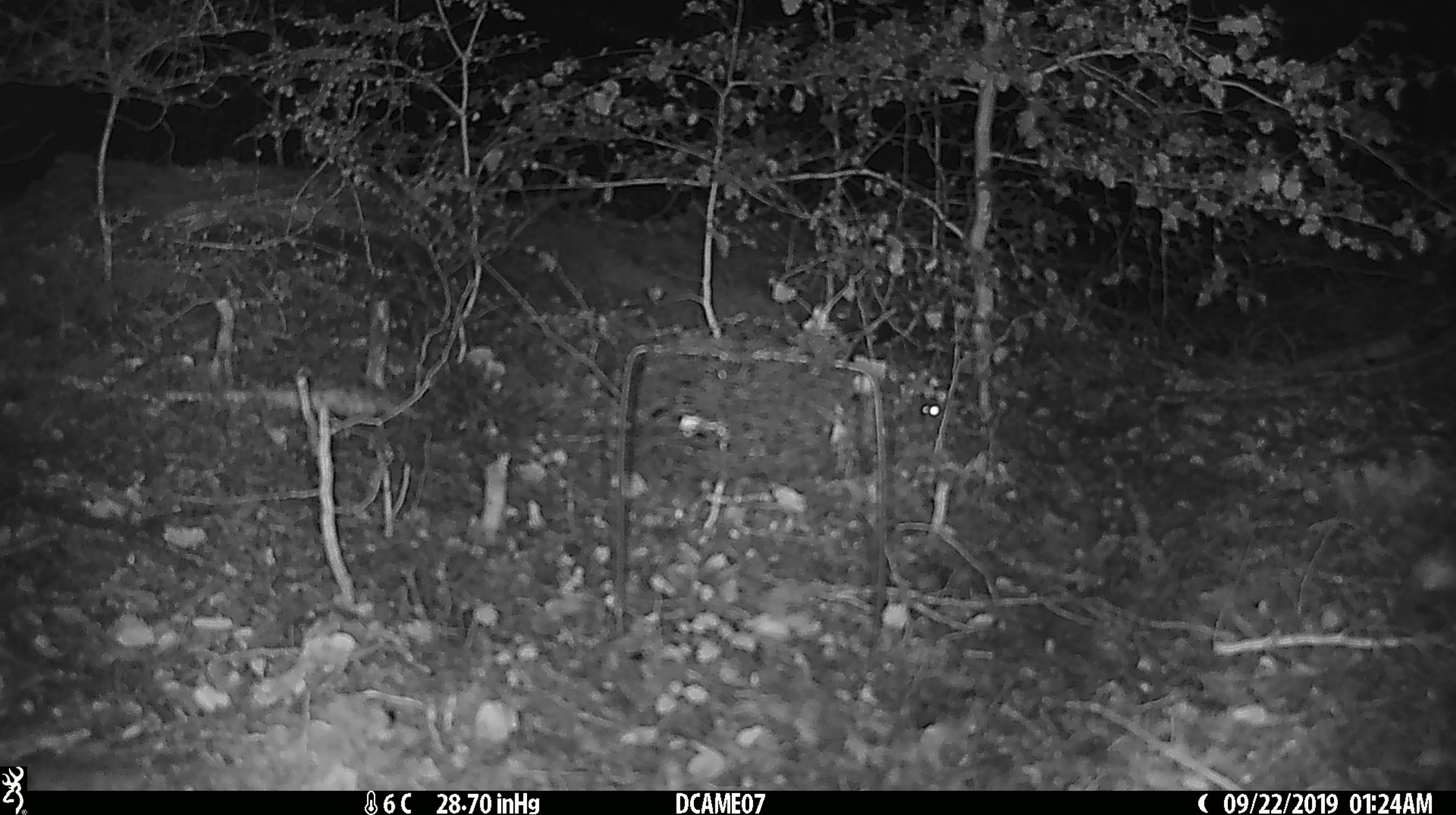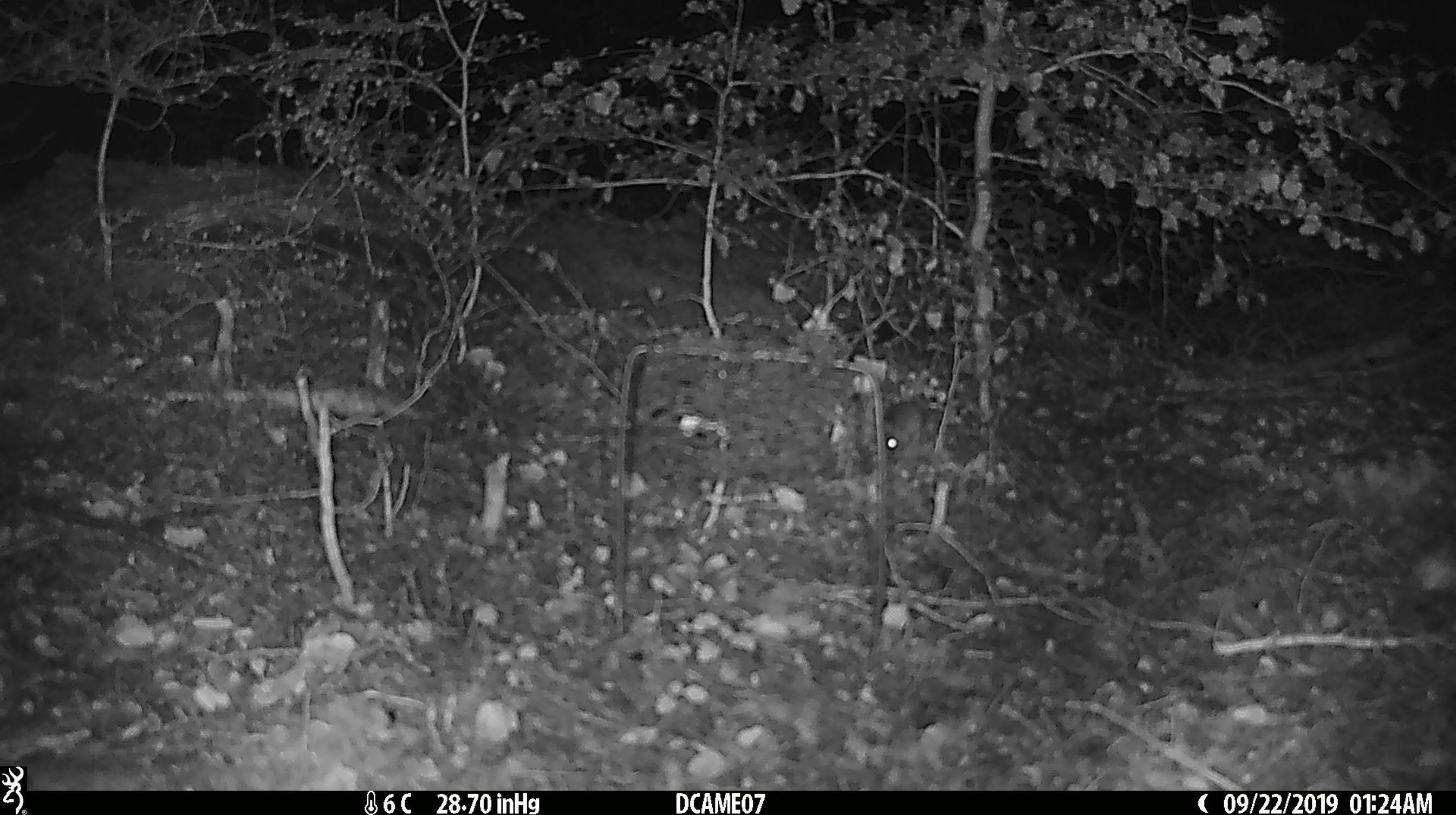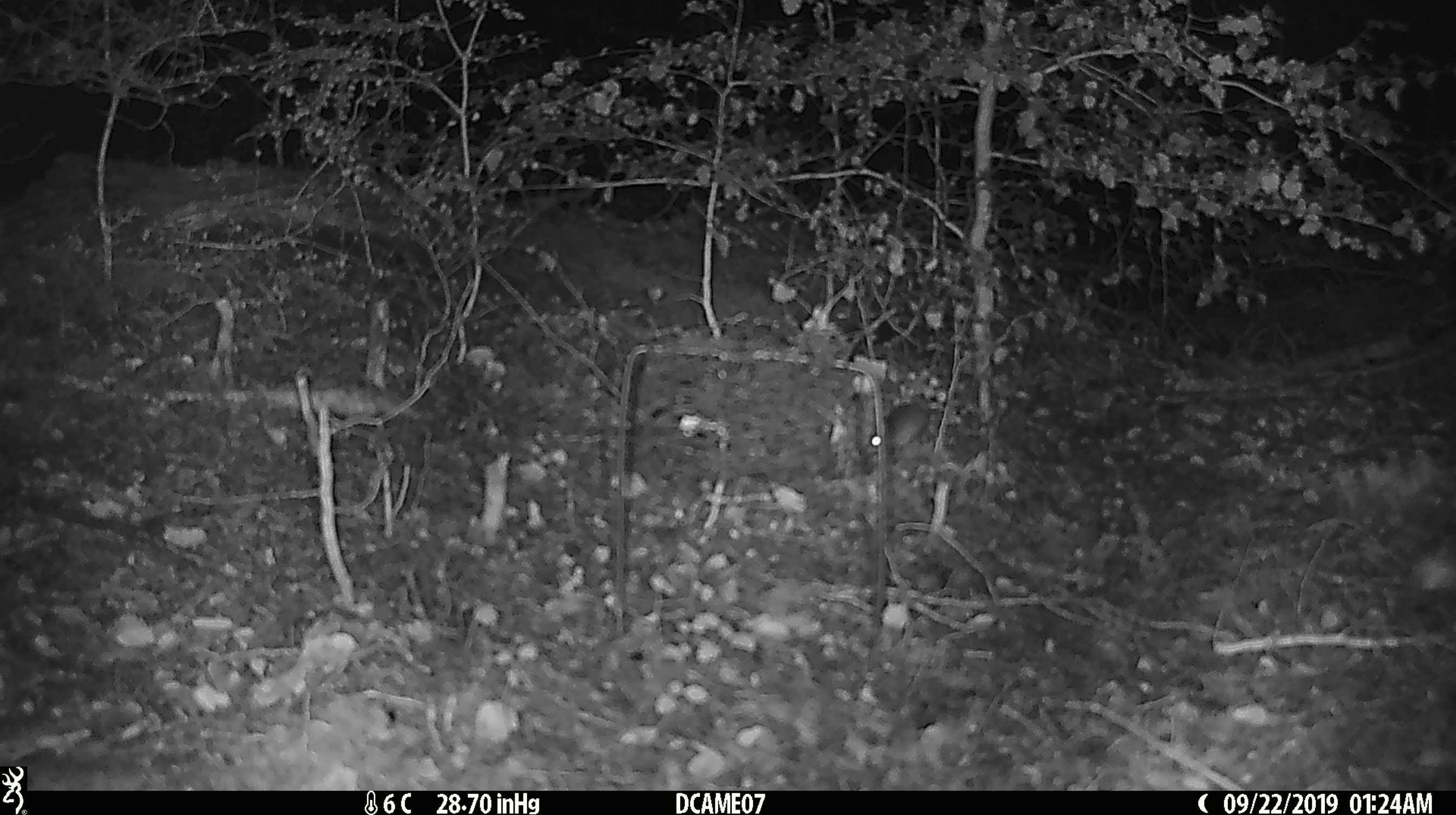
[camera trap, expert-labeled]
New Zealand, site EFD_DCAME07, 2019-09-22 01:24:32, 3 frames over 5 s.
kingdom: Animalia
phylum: Chordata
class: Mammalia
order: Rodentia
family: Muridae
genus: Mus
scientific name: Mus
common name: mouse